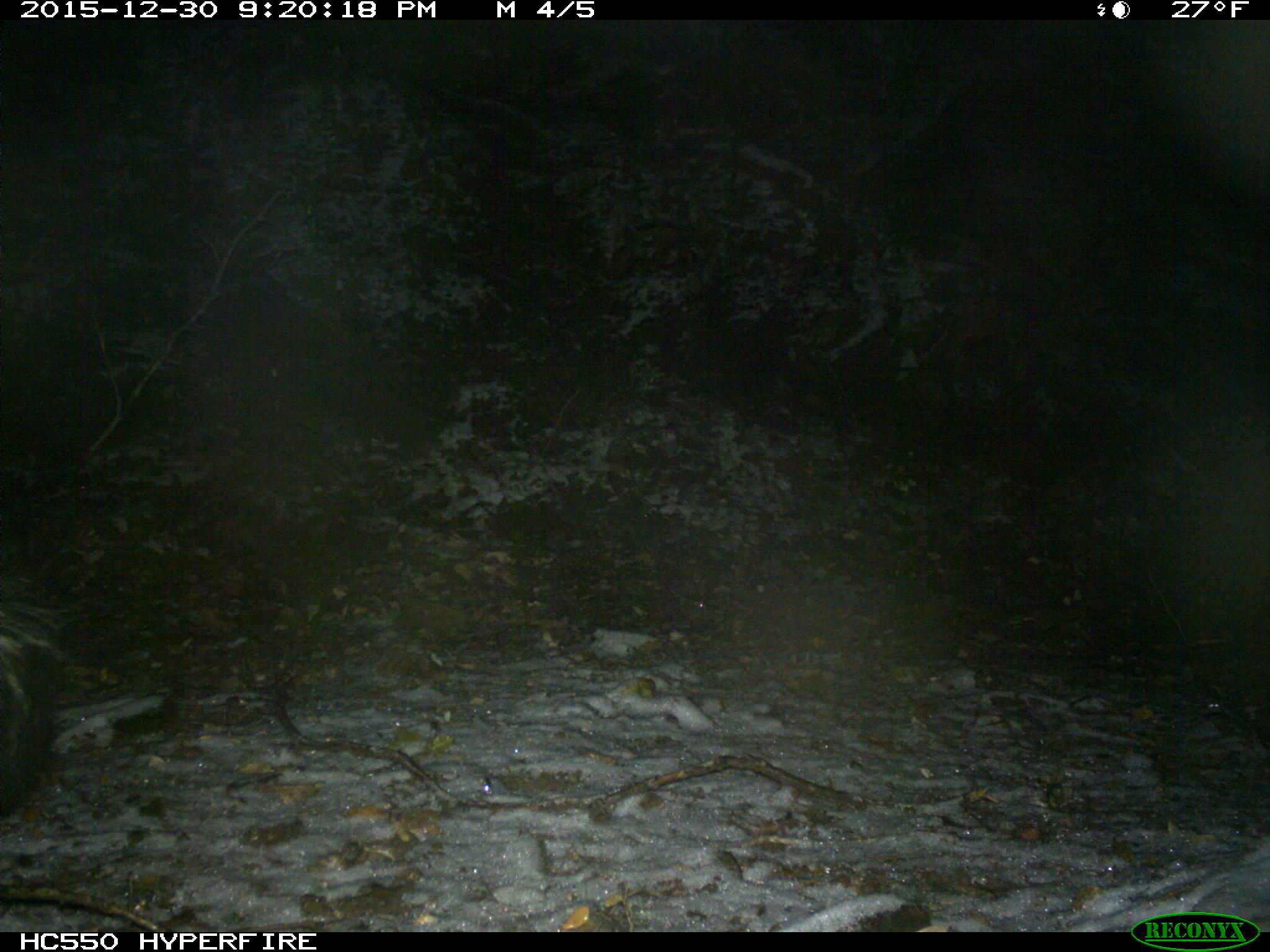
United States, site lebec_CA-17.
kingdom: Animalia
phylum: Chordata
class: Mammalia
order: Carnivora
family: Mephitidae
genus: Mephitis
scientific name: Mephitis mephitis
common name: striped skunk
Mephitis mephitis (striped skunk).